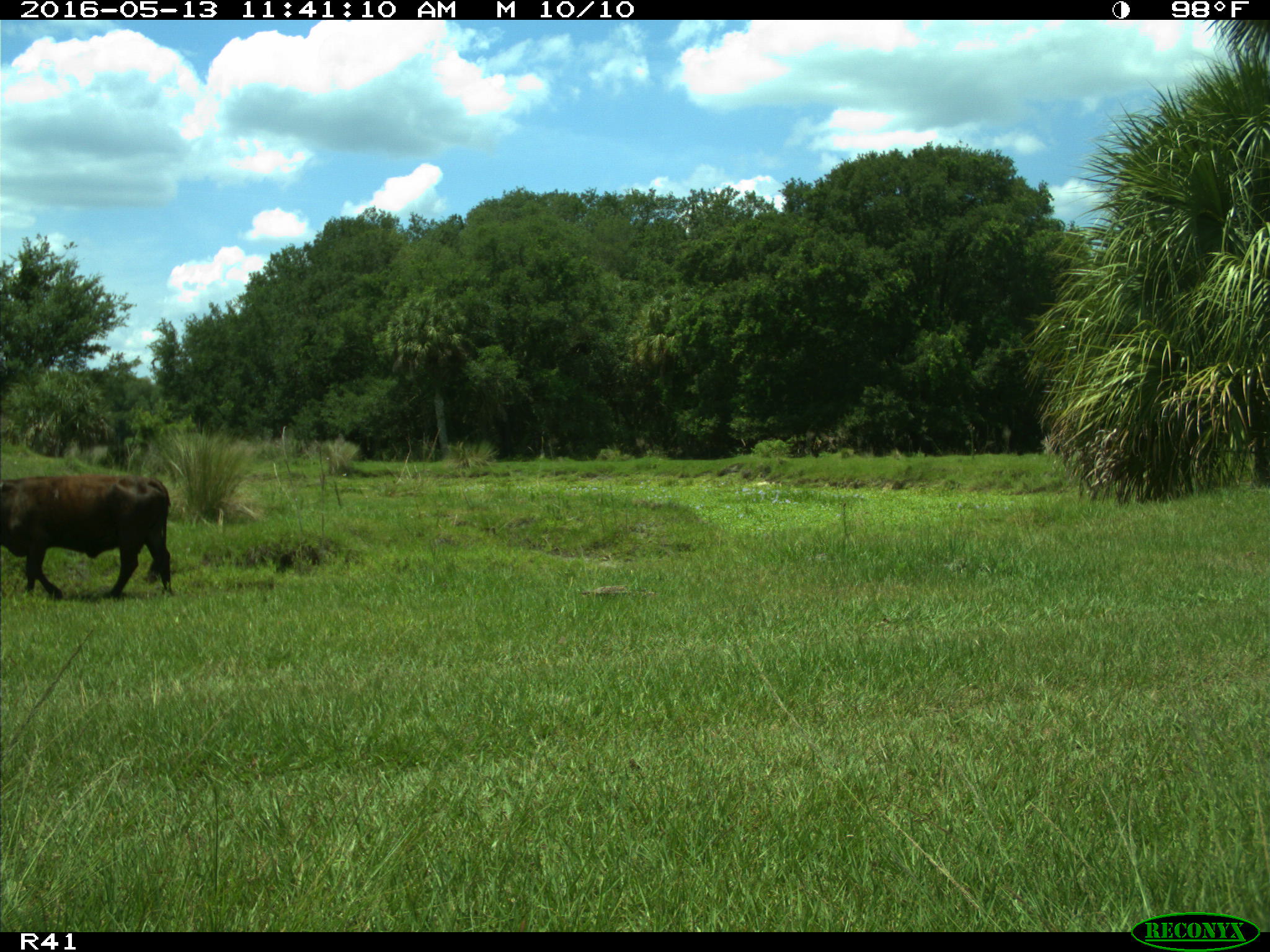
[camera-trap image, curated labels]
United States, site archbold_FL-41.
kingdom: Animalia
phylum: Chordata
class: Mammalia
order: Artiodactyla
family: Bovidae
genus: Bos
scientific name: Bos taurus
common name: domestic cow